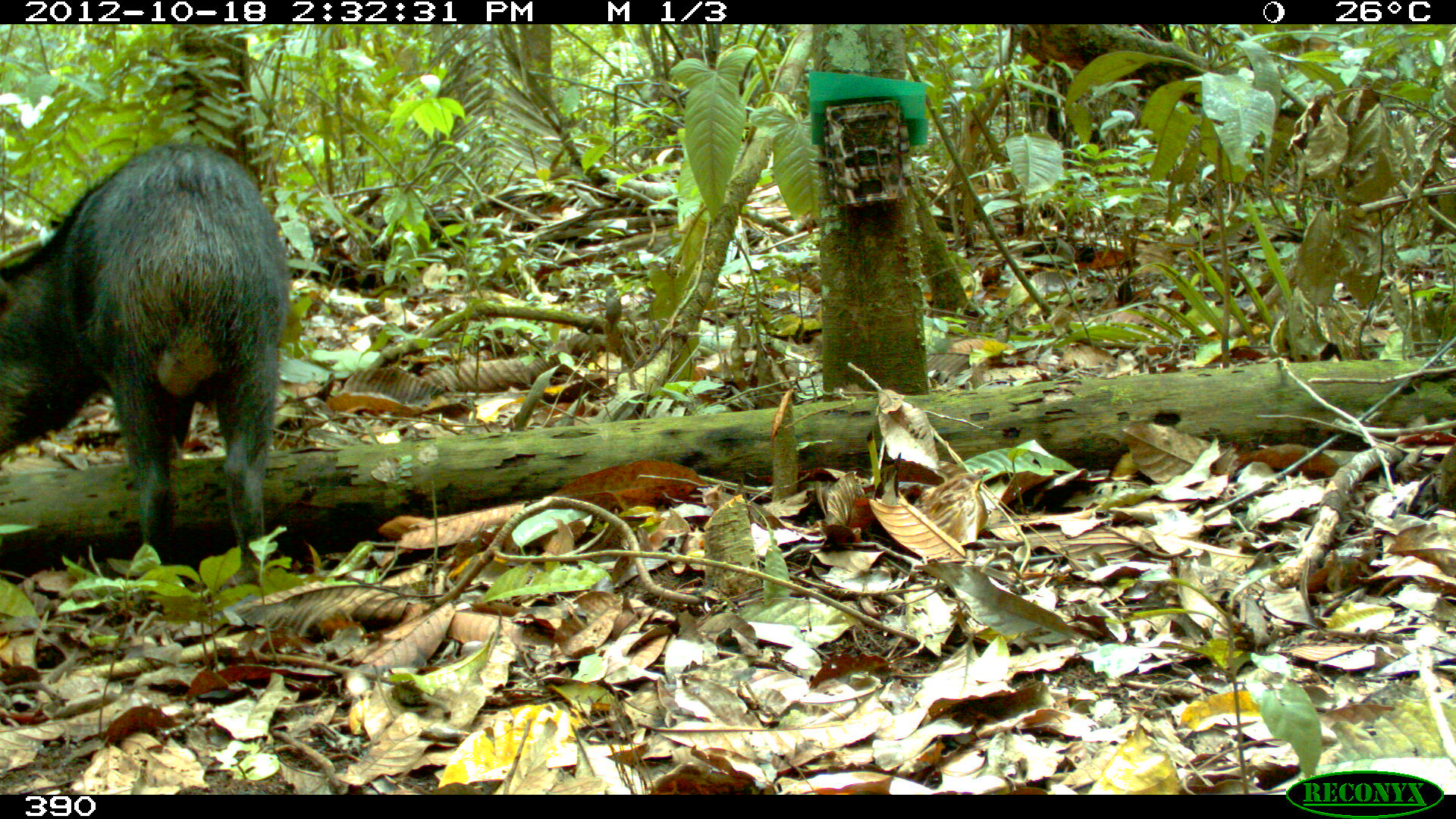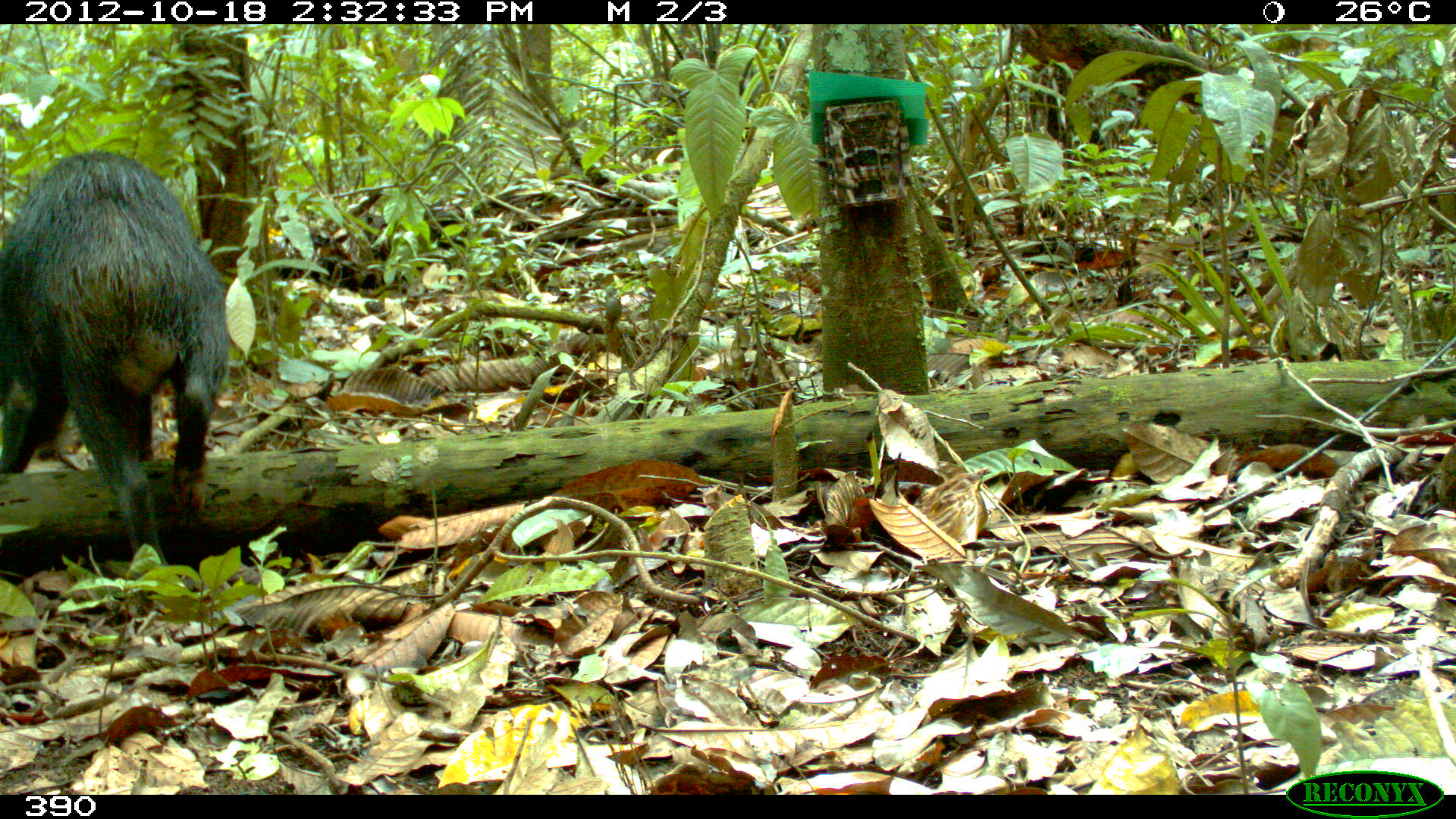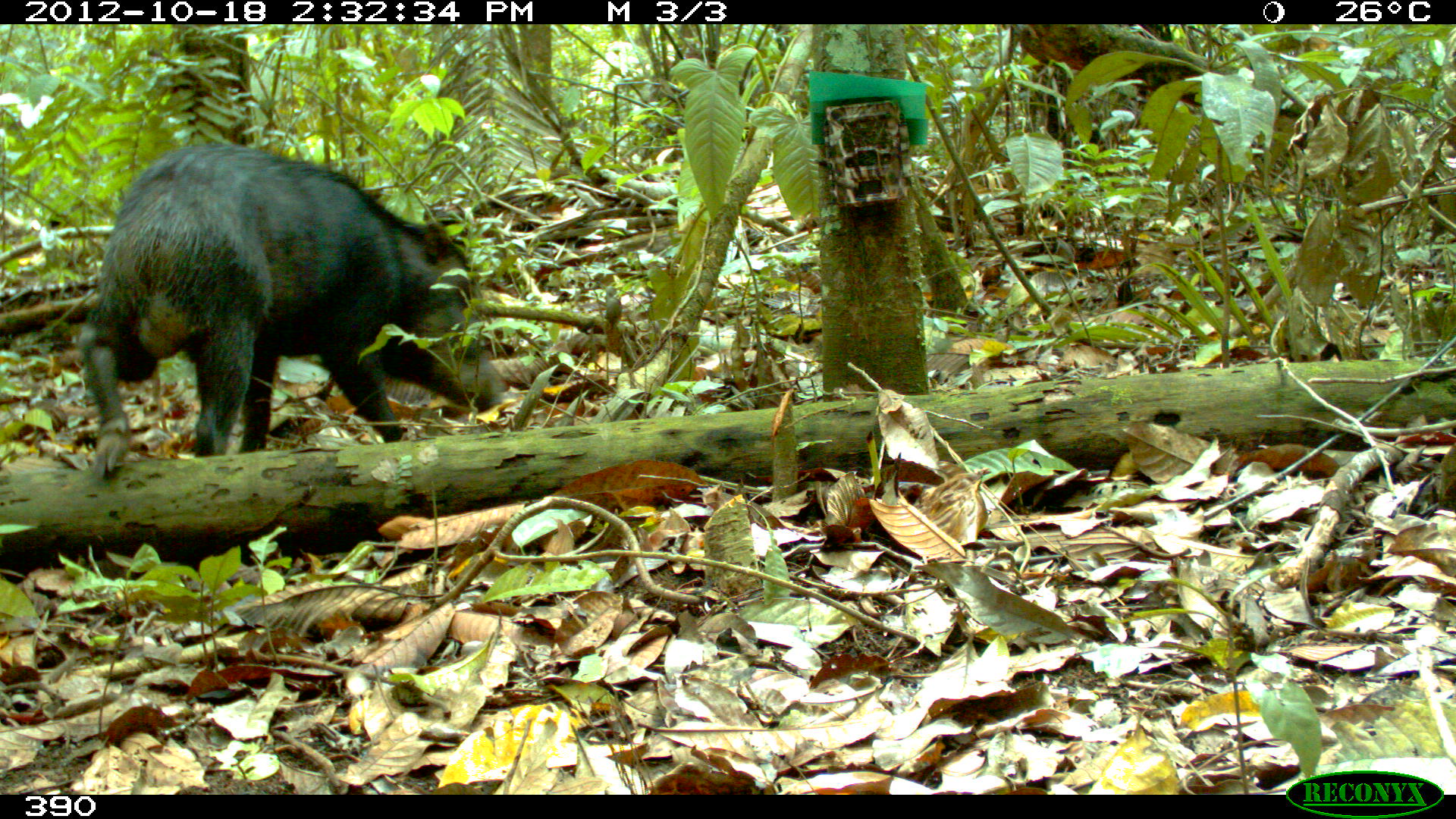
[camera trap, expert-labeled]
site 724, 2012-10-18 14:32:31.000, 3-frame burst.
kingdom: Animalia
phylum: Chordata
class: Mammalia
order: Artiodactyla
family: Tayassuidae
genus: Tayassu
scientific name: Tayassu pecari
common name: white-lipped peccary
Tayassu pecari (white-lipped peccary).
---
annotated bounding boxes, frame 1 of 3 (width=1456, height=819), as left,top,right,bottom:
tayassu pecari: 0,144,288,588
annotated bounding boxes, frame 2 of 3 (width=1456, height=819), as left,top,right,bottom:
tayassu pecari: 0,152,228,585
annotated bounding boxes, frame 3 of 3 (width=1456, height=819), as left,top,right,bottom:
tayassu pecari: 77,145,510,482